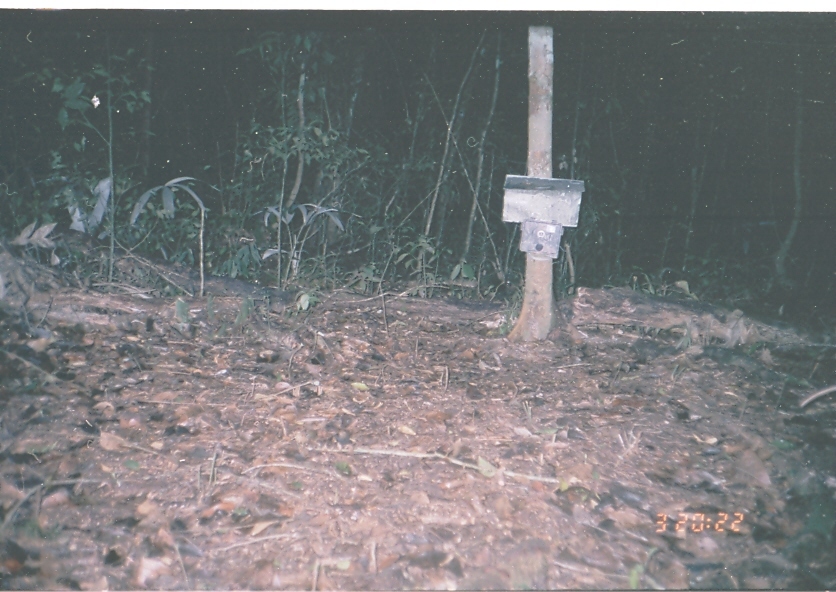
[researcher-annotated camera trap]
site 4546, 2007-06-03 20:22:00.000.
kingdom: Animalia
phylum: Chordata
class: Mammalia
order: Didelphimorphia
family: Didelphidae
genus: Didelphis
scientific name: Didelphis marsupialis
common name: southern opossum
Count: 1.